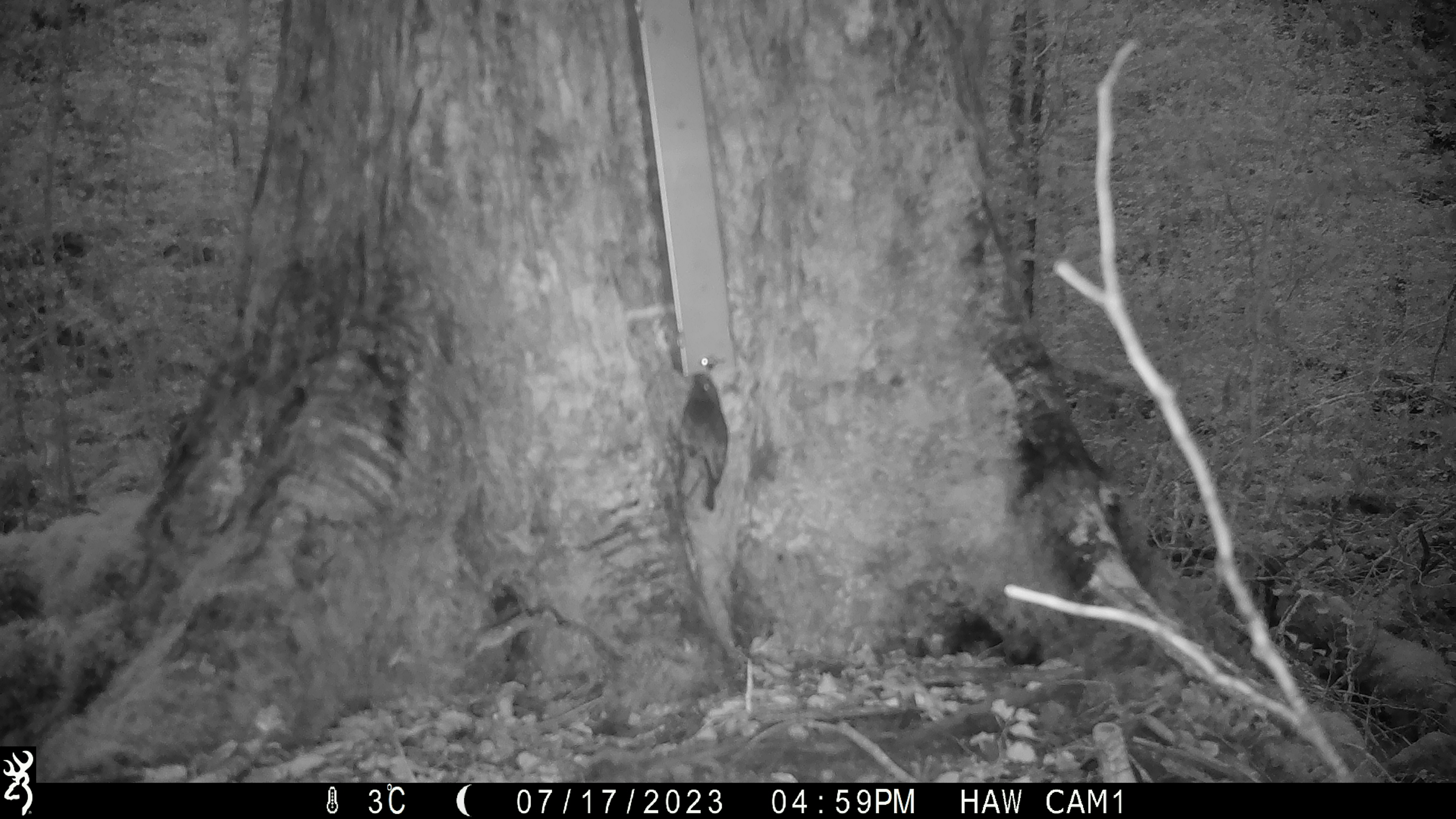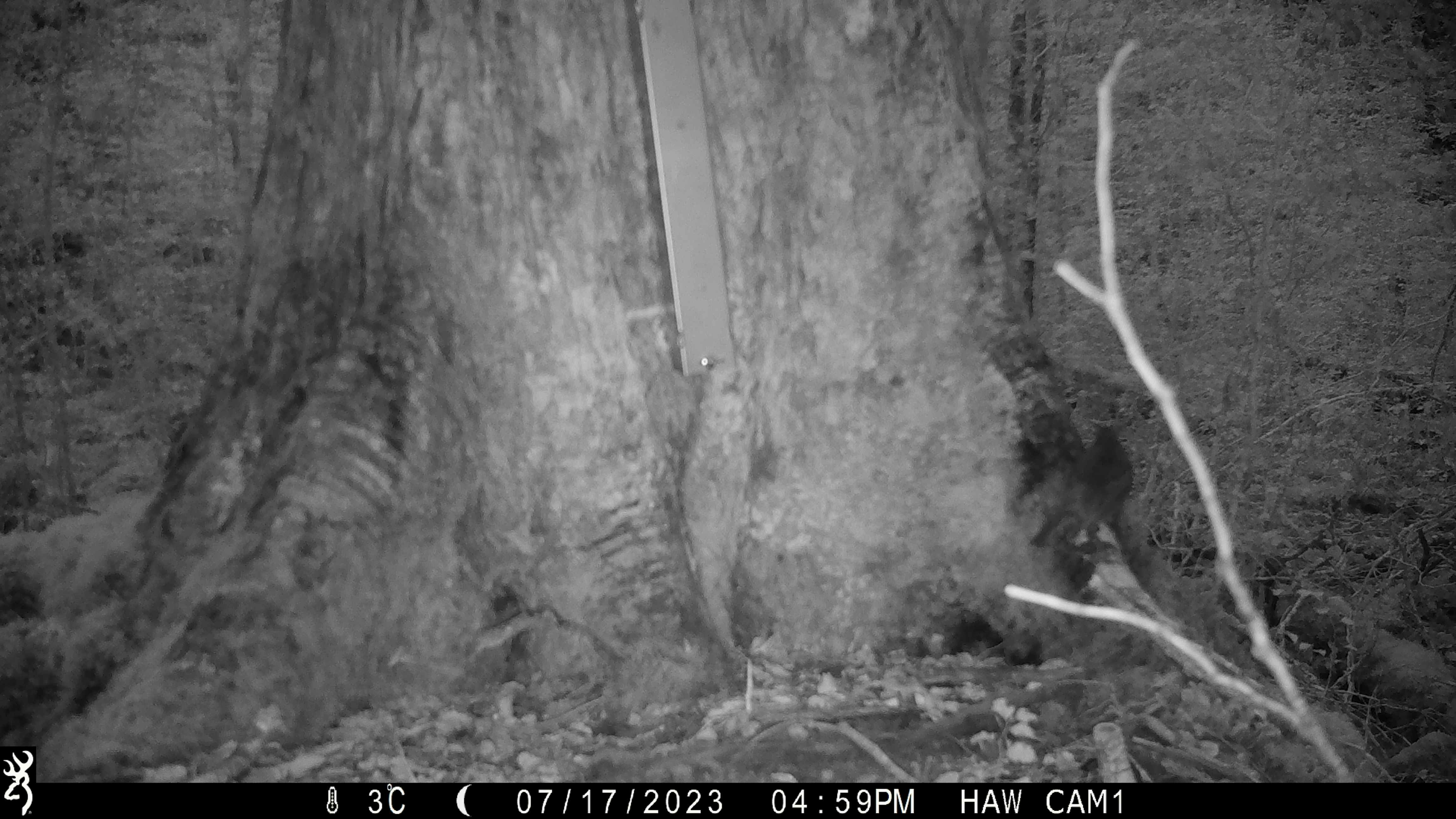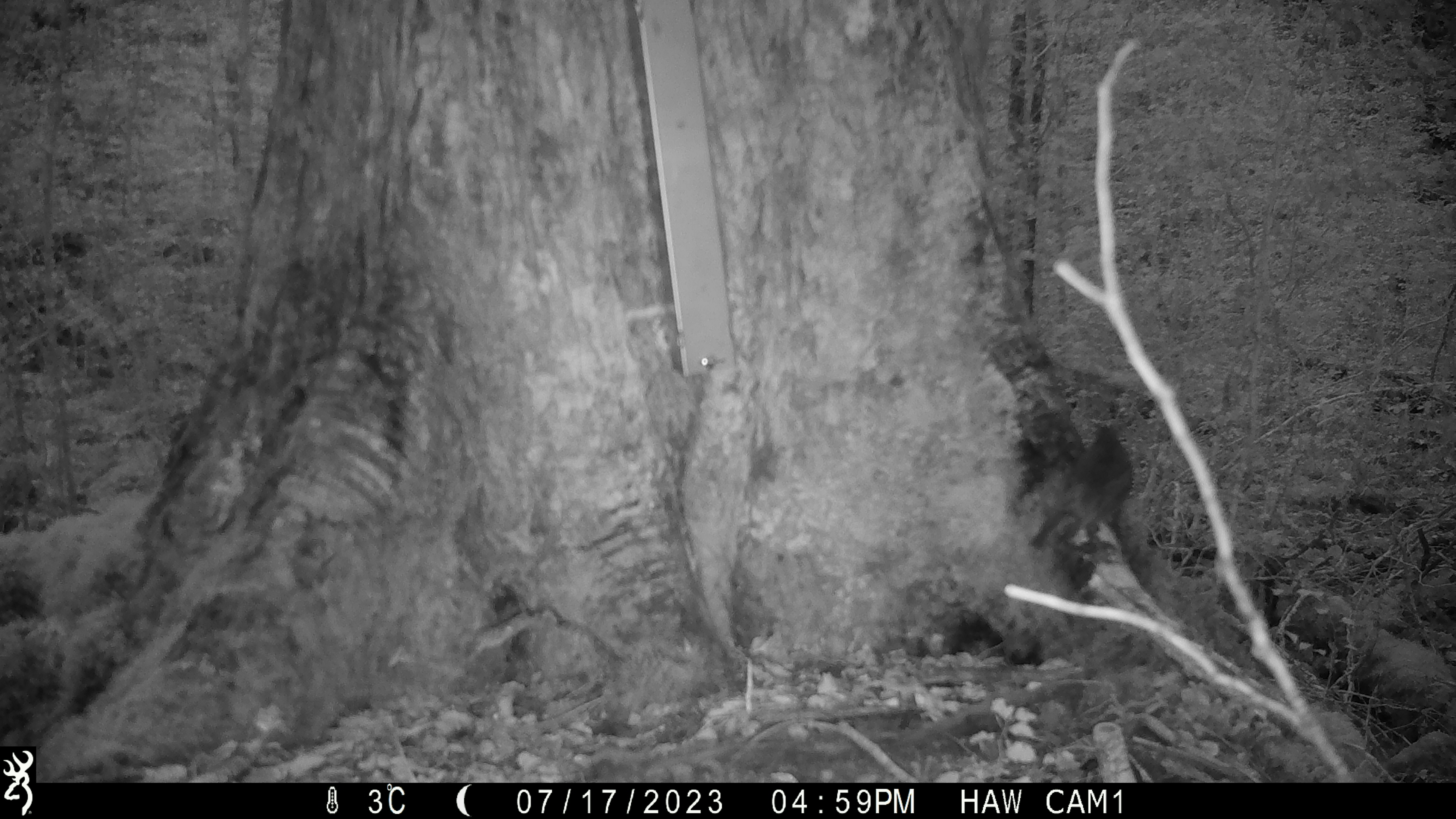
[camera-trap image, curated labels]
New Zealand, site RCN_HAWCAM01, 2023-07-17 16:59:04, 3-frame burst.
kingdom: Animalia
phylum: Chordata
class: Aves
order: Passeriformes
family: Petroicidae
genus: Petroica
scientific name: Petroica australis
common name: new zealand robin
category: robin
Robin (new zealand robin) (Petroica australis).